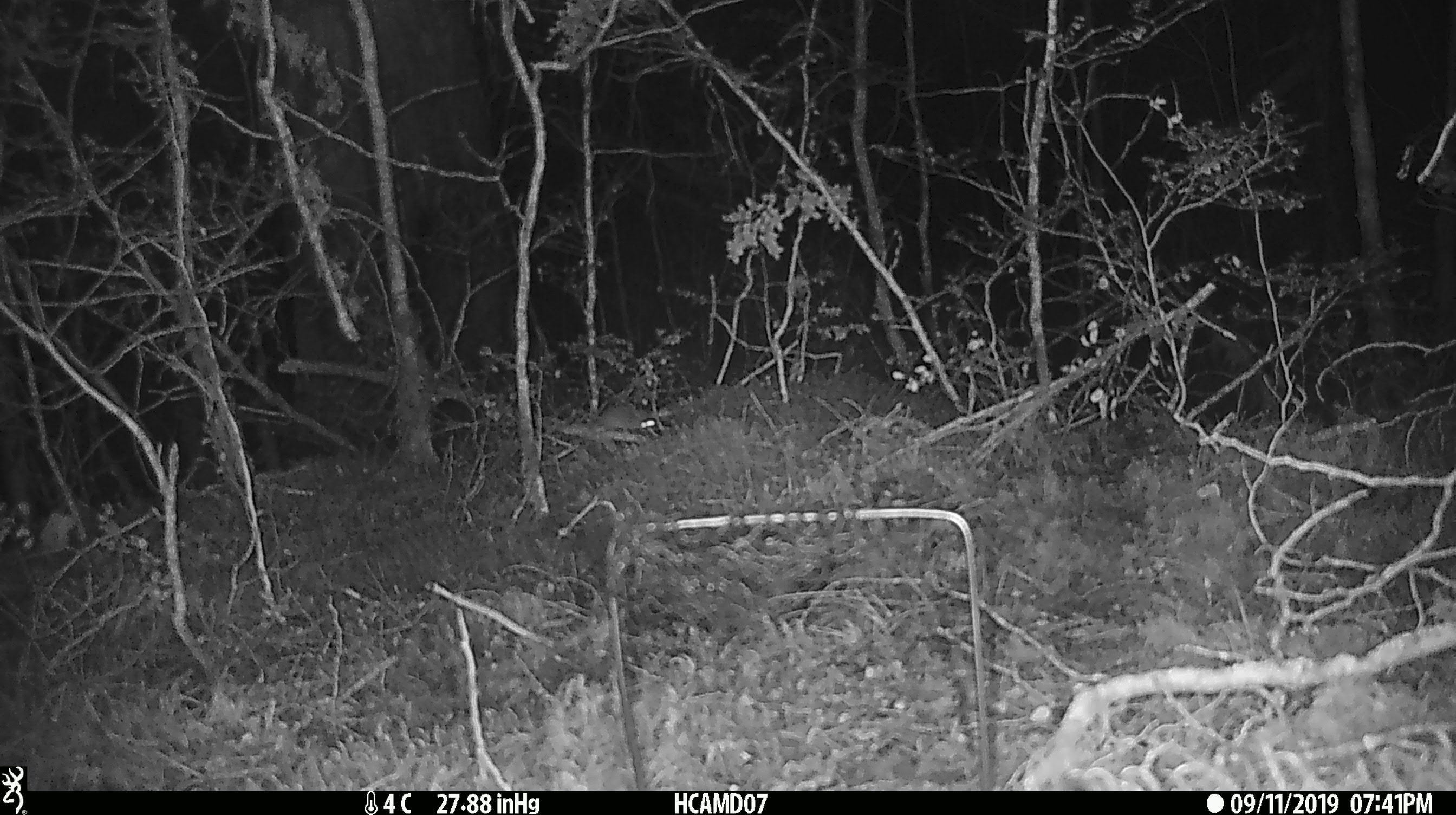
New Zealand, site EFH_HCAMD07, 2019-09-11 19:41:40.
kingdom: Animalia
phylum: Chordata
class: Mammalia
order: Rodentia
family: Muridae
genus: Mus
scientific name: Mus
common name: mouse